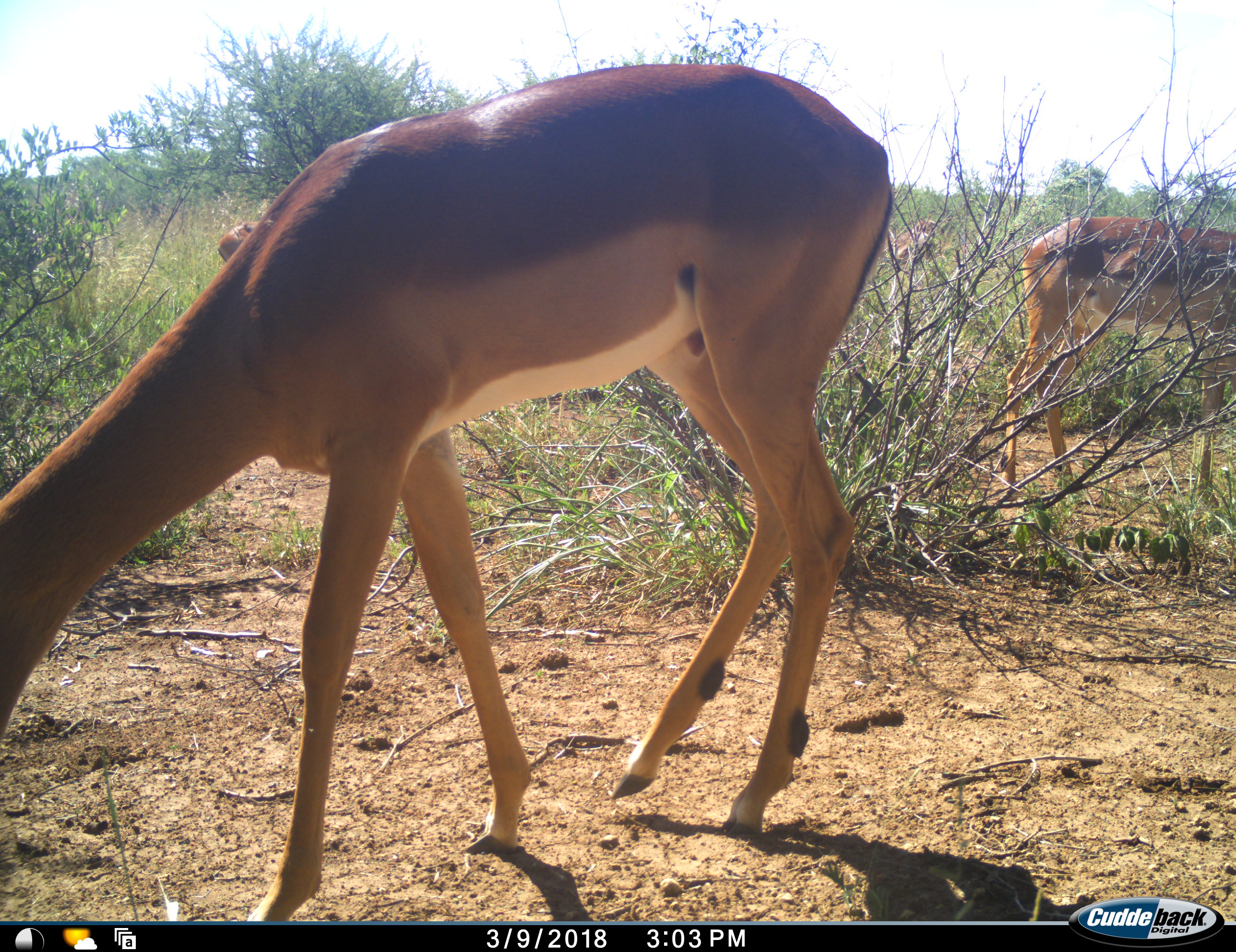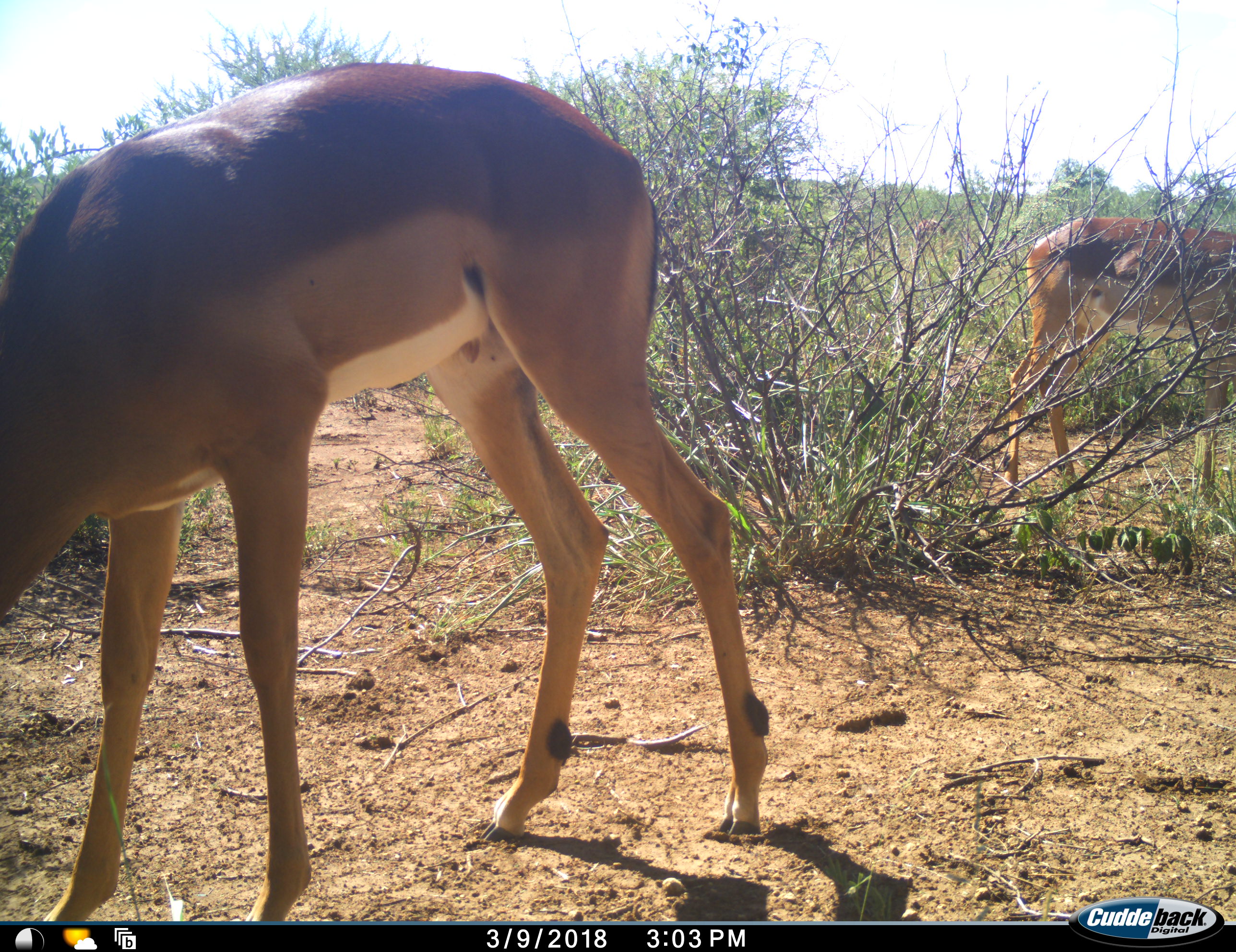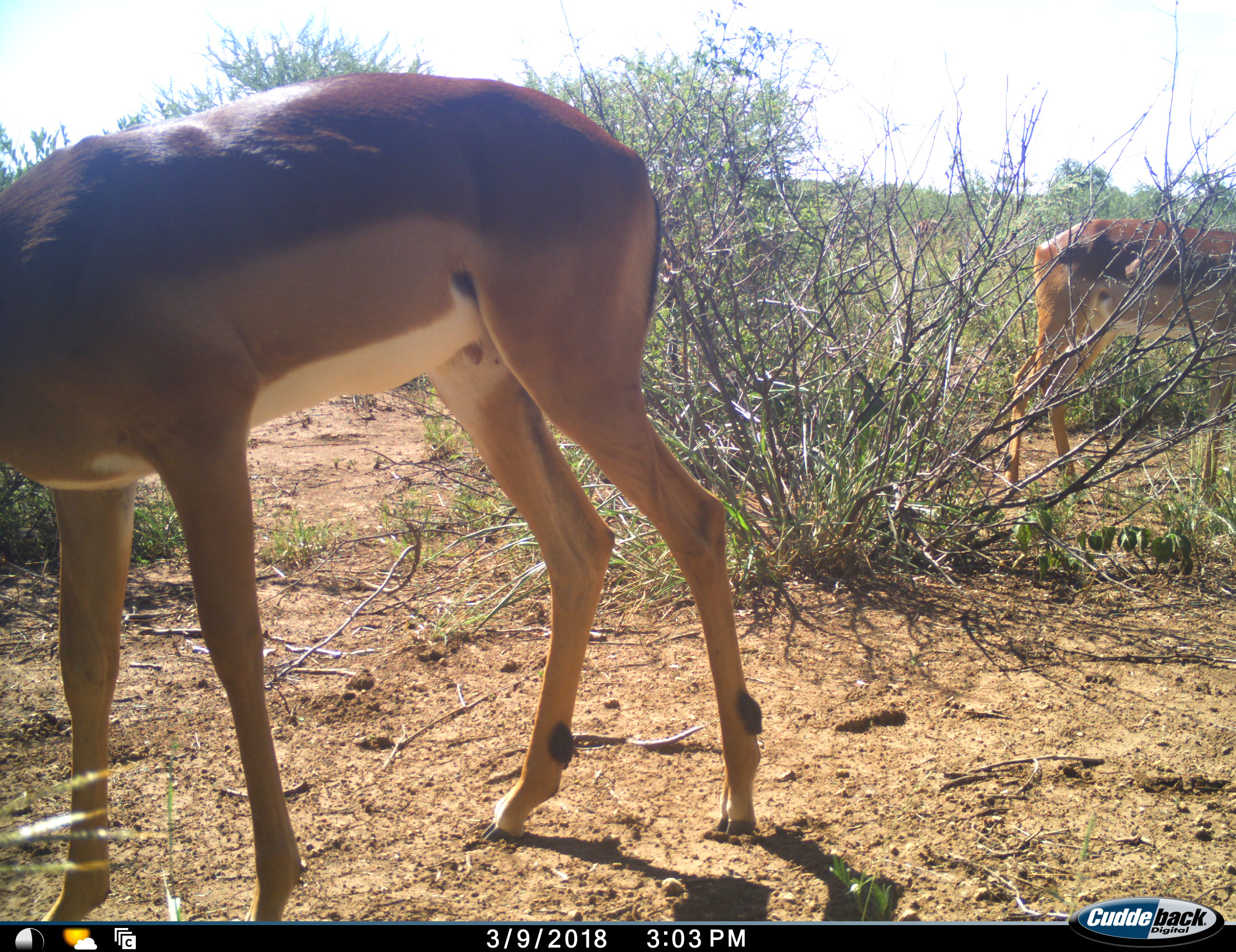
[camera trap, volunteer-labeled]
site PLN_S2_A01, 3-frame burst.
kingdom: Animalia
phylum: Chordata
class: Mammalia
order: Artiodactyla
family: Bovidae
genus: Aepyceros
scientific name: Aepyceros melampus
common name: impala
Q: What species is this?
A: Impala (Aepyceros melampus).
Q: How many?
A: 2.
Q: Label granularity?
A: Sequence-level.